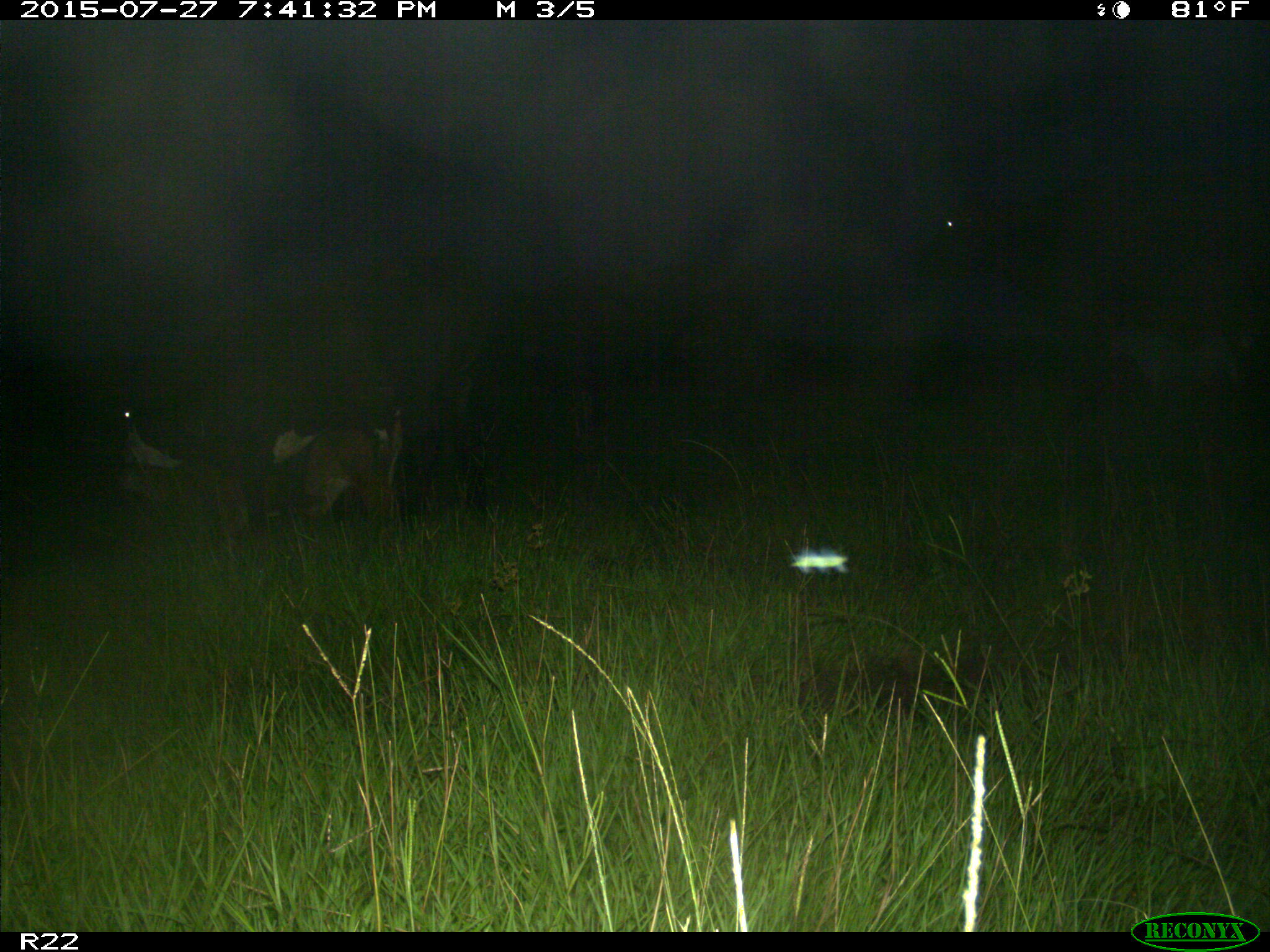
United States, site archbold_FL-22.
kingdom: Animalia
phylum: Chordata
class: Mammalia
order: Artiodactyla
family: Bovidae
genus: Bos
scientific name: Bos taurus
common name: domestic cow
Bos taurus (domestic cow).